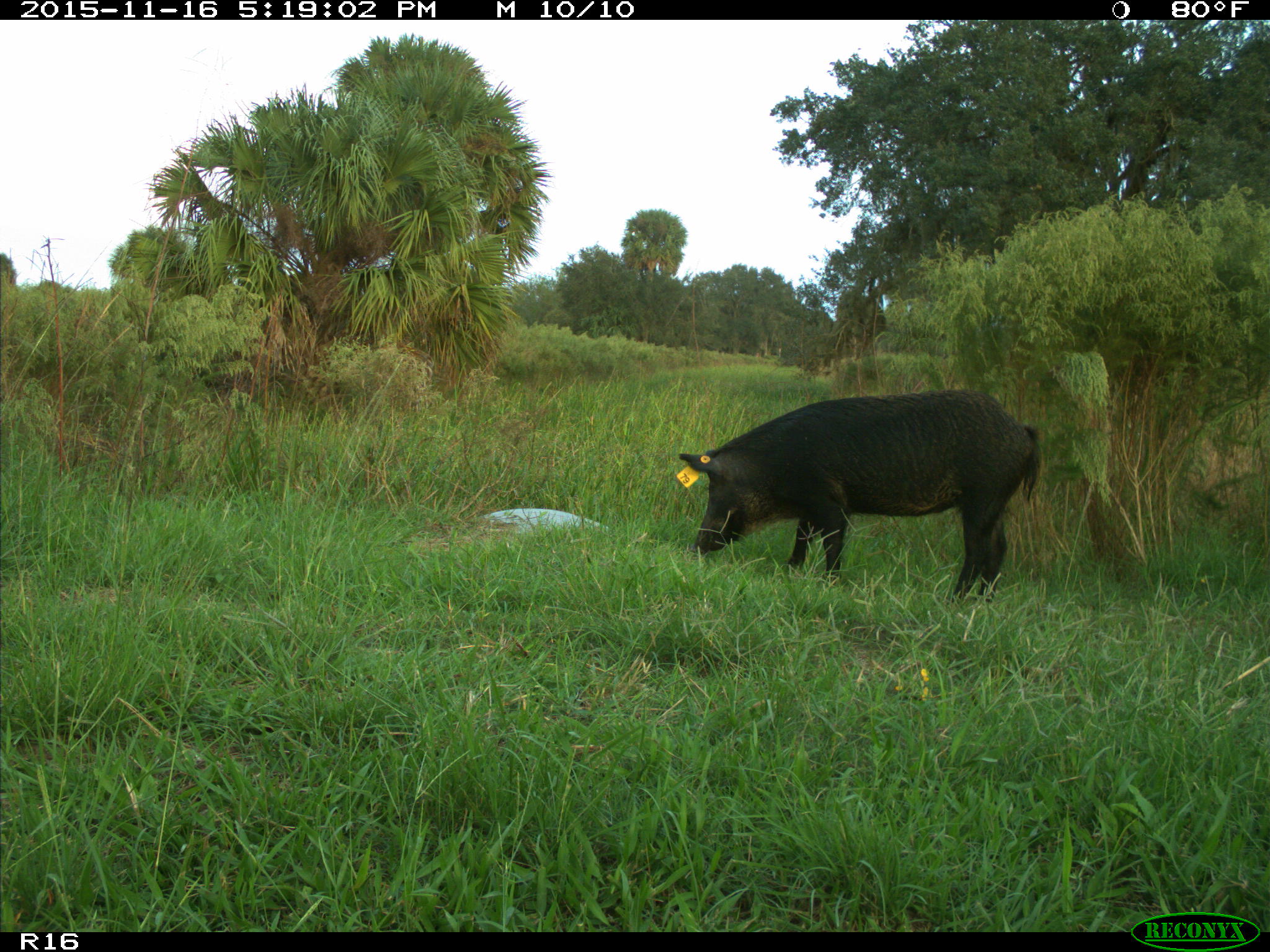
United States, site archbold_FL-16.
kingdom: Animalia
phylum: Chordata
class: Mammalia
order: Artiodactyla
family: Suidae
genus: Sus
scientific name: Sus scrofa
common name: wild boar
Sus scrofa (wild boar).